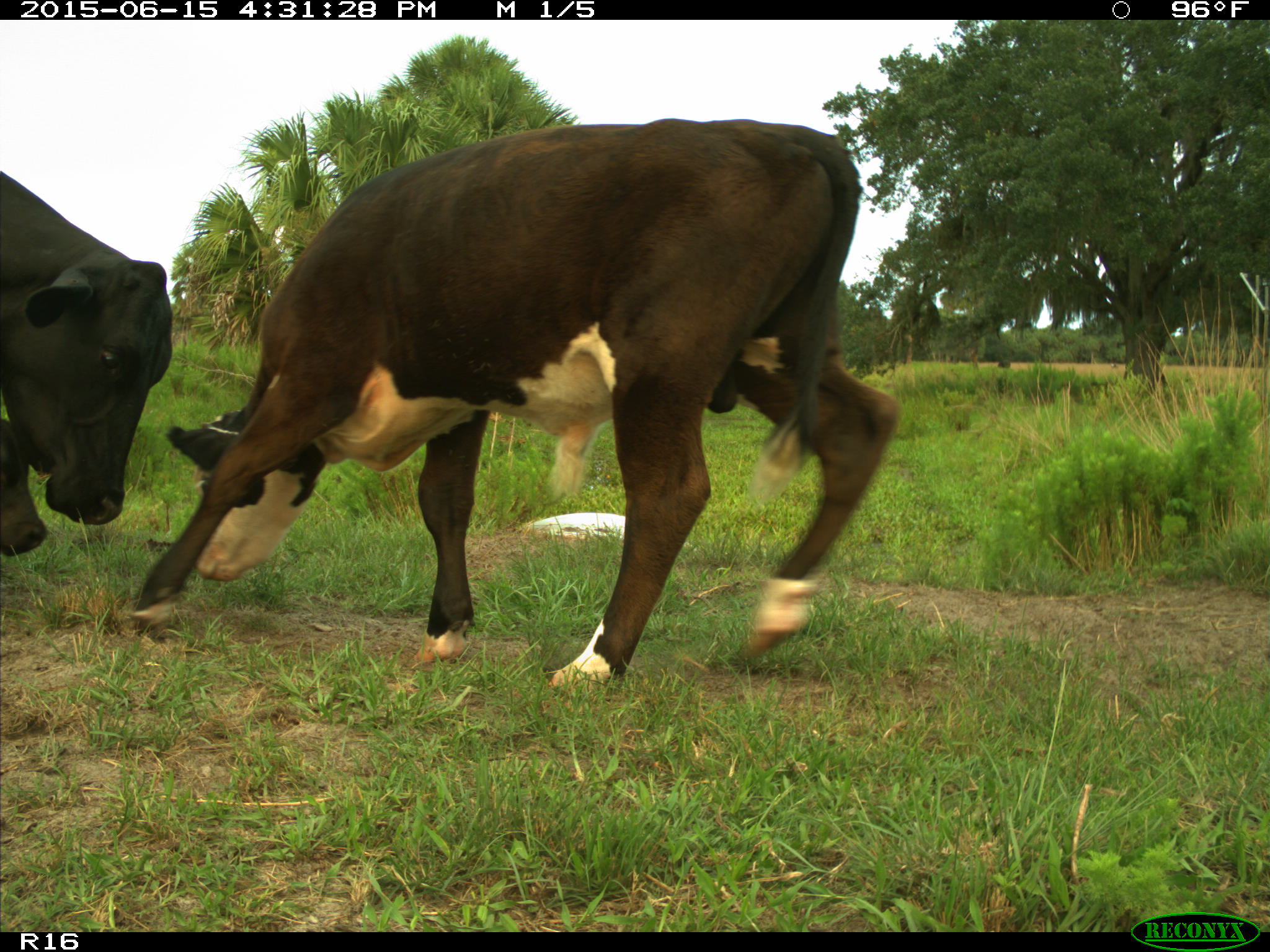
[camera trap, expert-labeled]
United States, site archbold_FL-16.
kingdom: Animalia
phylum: Chordata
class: Mammalia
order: Artiodactyla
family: Bovidae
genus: Bos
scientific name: Bos taurus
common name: domestic cow